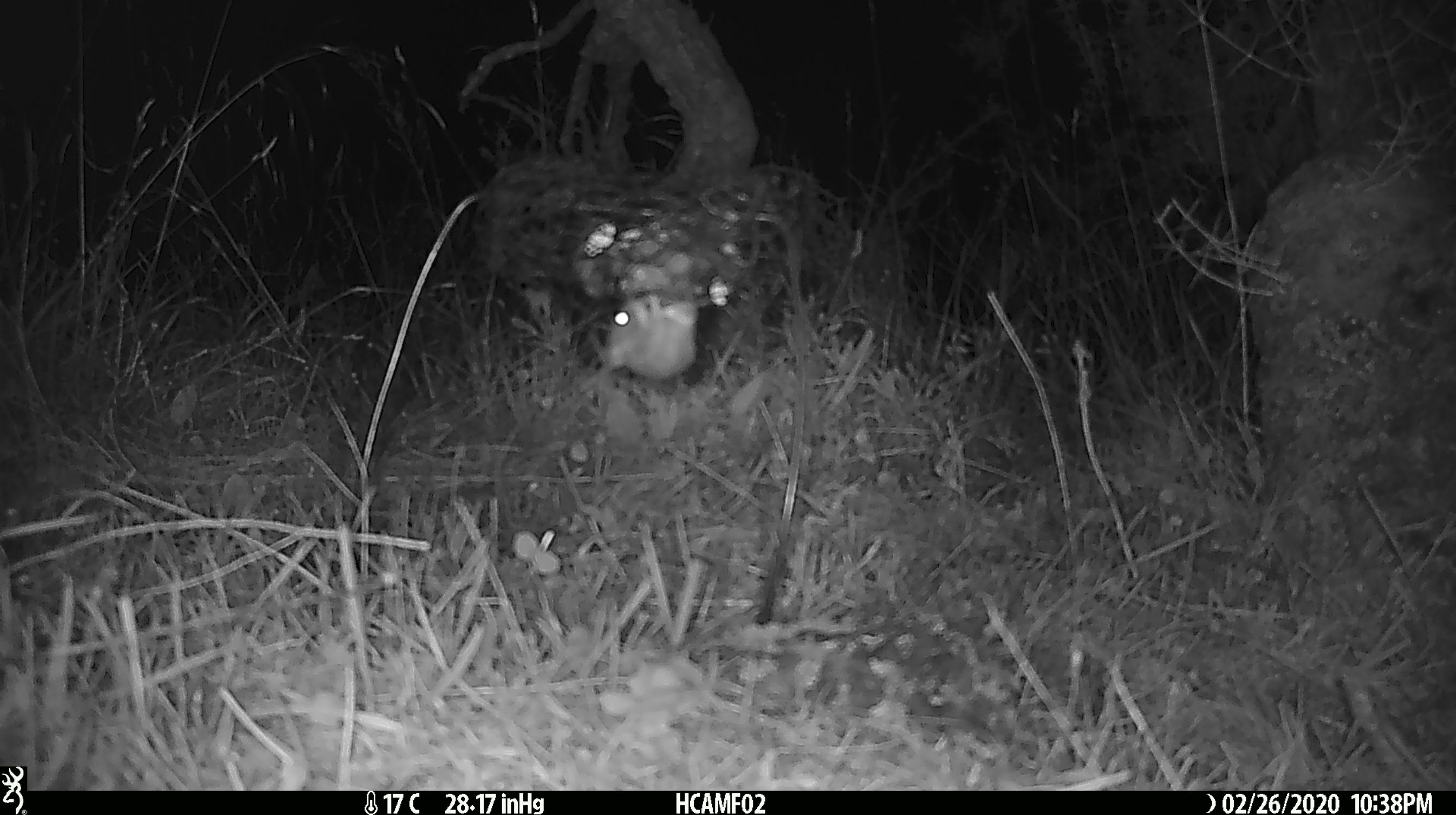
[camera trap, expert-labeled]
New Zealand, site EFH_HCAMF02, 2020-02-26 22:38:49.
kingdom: Animalia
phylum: Chordata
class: Mammalia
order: Rodentia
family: Muridae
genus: Mus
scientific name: Mus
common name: mouse